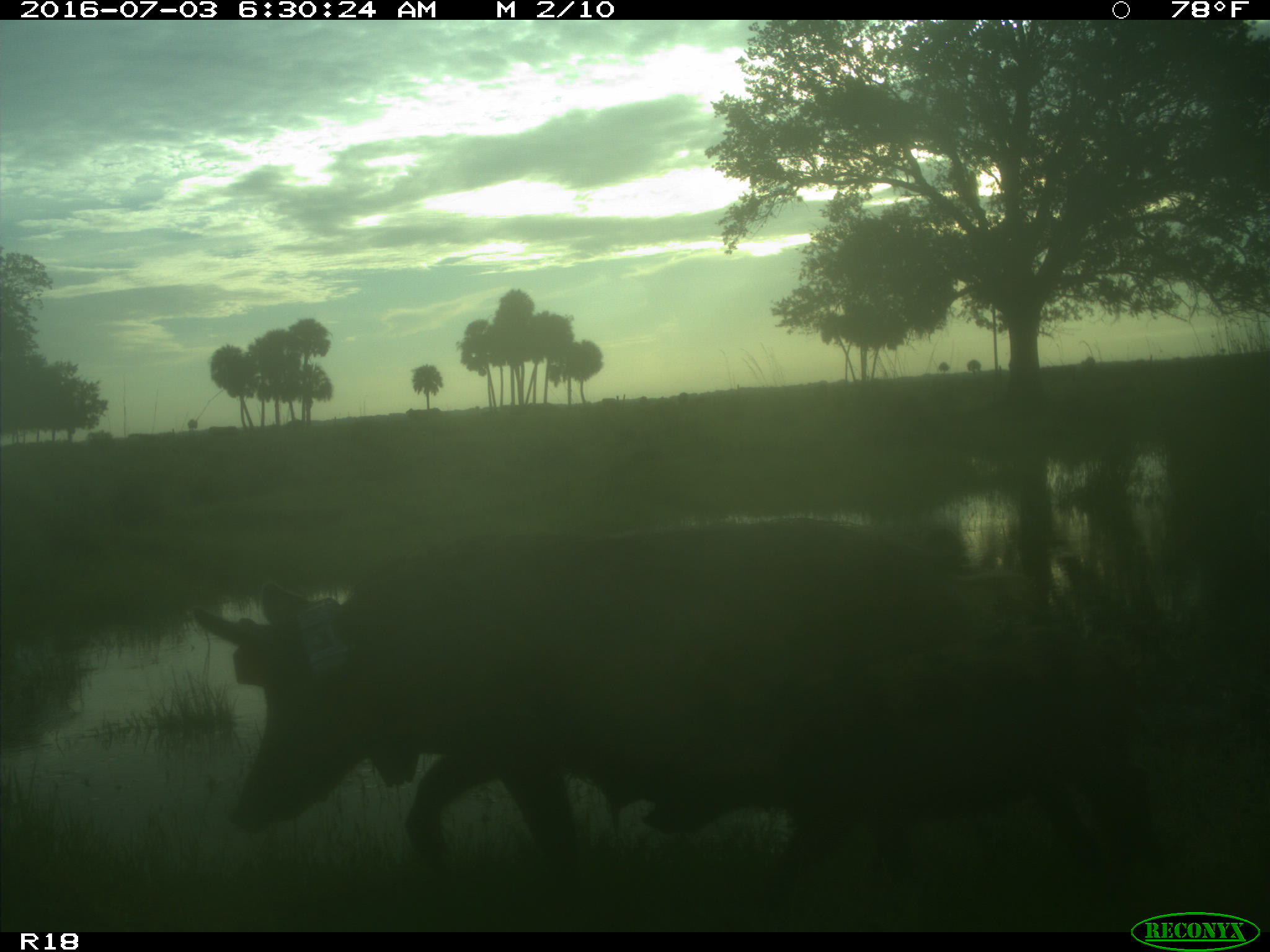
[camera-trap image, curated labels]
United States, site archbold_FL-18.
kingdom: Animalia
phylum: Chordata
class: Mammalia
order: Artiodactyla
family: Suidae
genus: Sus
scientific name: Sus scrofa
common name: wild boar